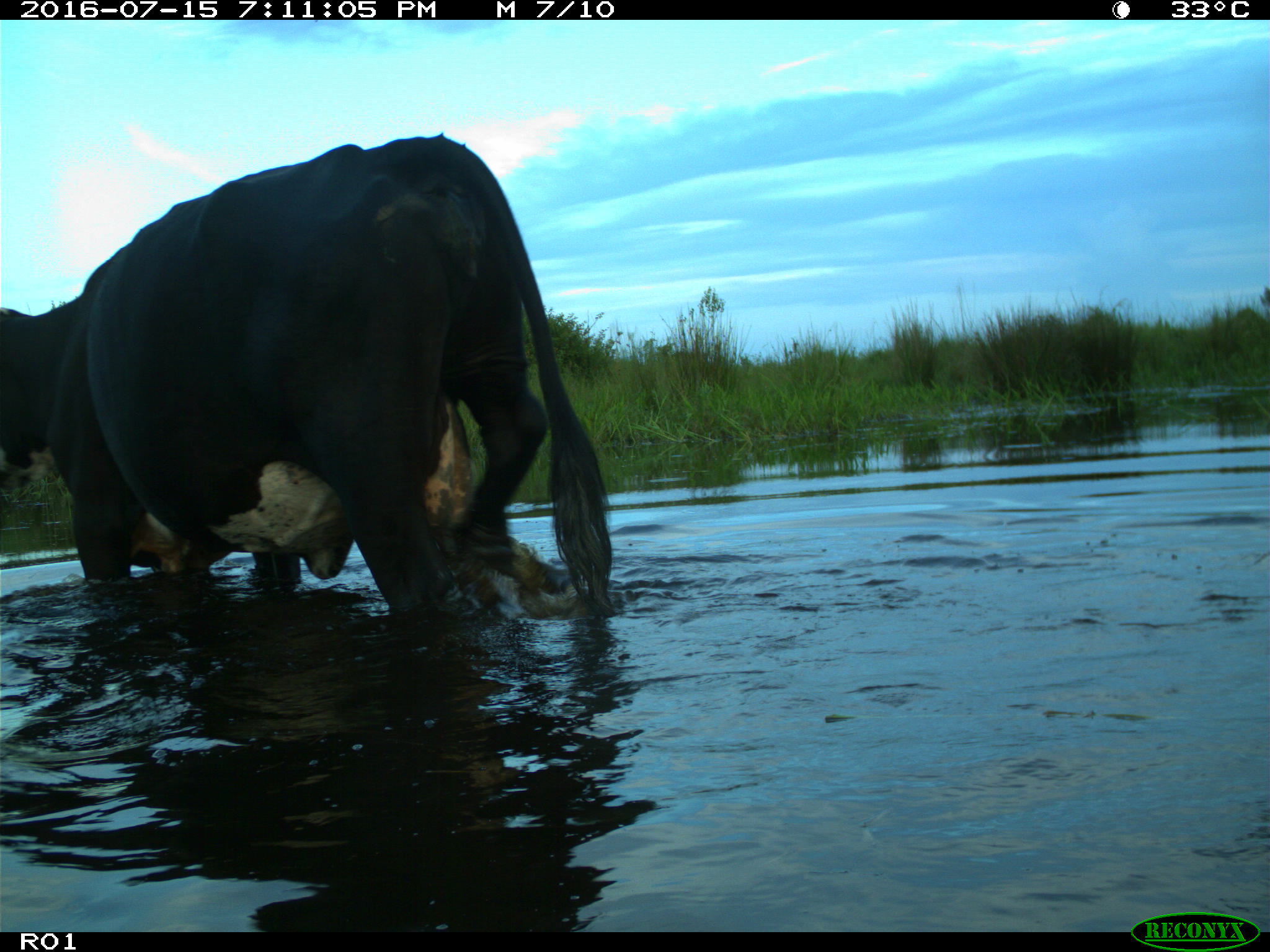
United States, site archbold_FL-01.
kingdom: Animalia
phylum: Chordata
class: Mammalia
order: Artiodactyla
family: Bovidae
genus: Bos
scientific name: Bos taurus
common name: domestic cow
Bos taurus (domestic cow).